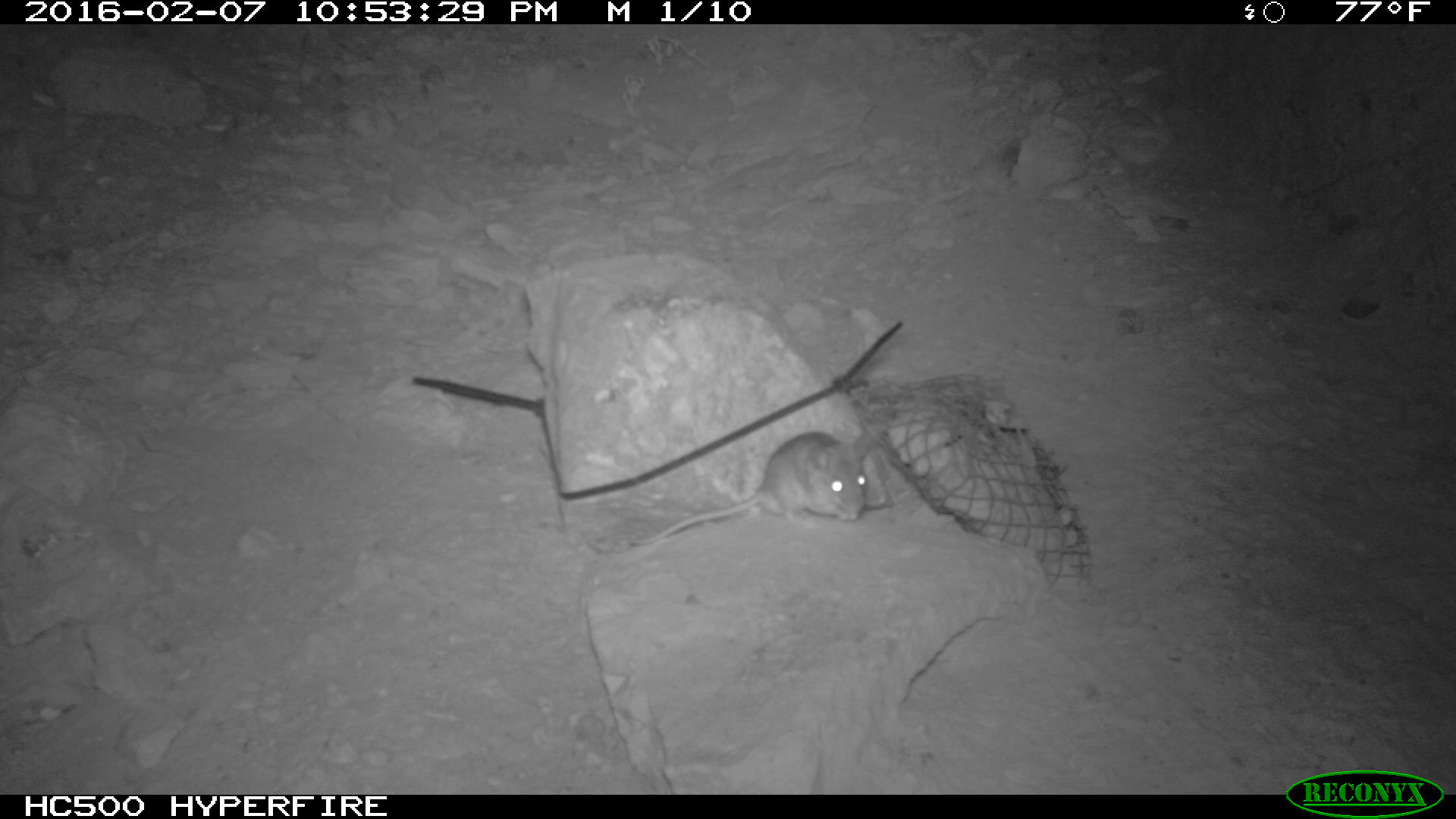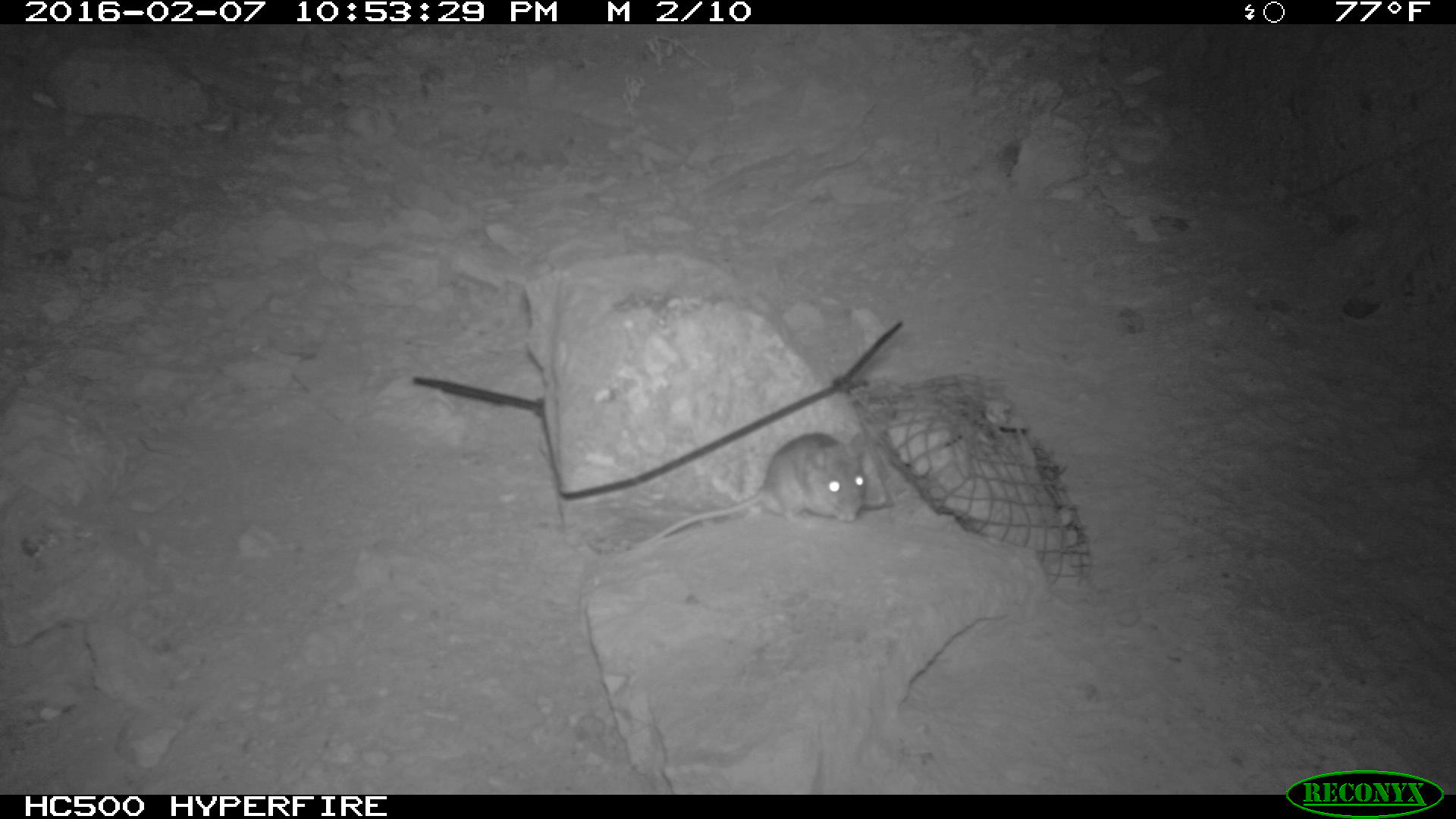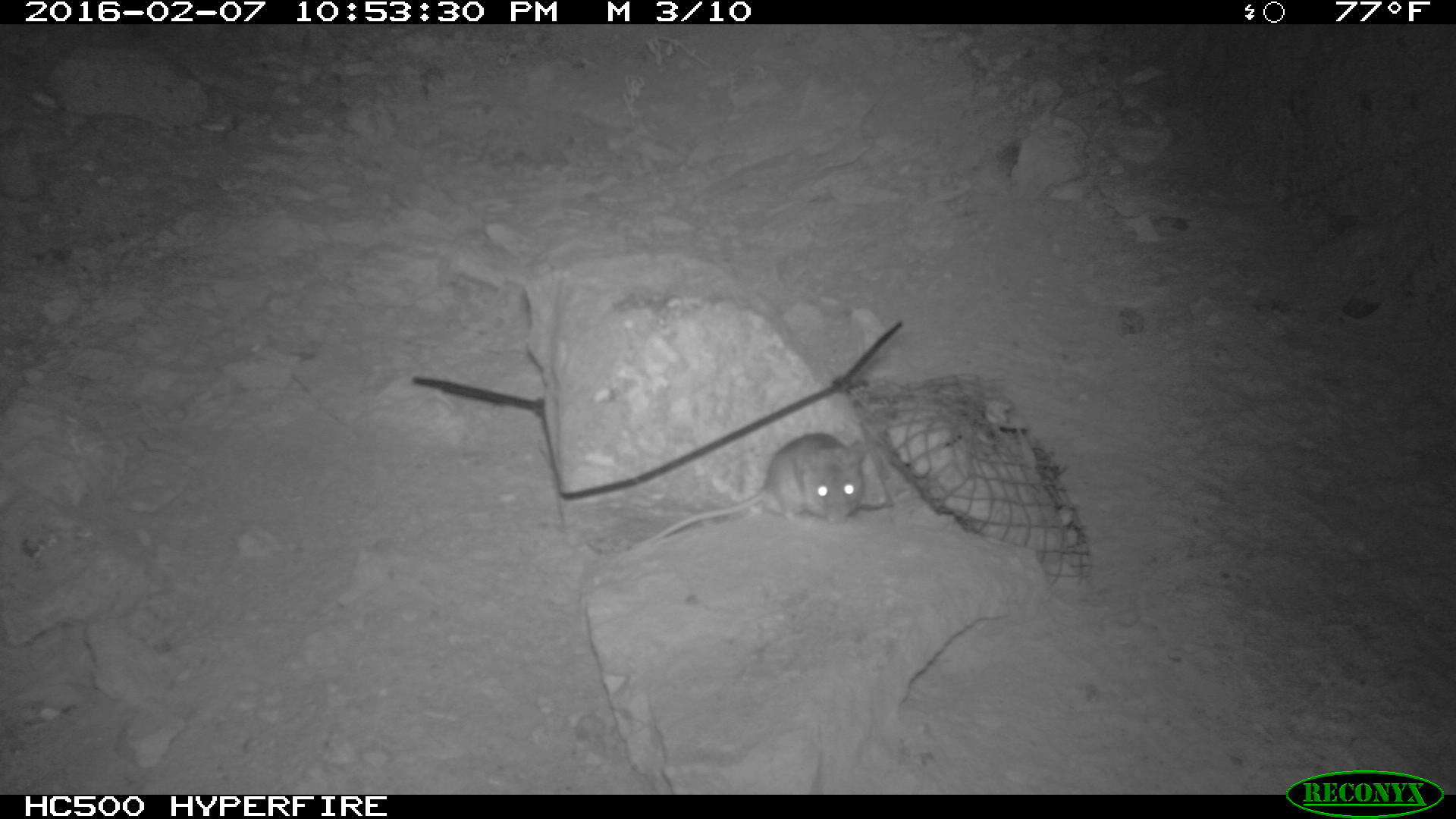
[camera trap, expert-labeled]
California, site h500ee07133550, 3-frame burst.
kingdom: Animalia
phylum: Chordata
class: Mammalia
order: Rodentia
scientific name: Rodentia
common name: rodent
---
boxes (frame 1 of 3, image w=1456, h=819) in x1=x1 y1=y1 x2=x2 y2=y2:
rodent: x1=629 y1=431 x2=870 y2=545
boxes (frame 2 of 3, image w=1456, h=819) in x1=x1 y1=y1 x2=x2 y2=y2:
rodent: x1=625 y1=431 x2=865 y2=551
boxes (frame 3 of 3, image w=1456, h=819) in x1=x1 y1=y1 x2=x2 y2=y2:
rodent: x1=647 y1=432 x2=865 y2=544